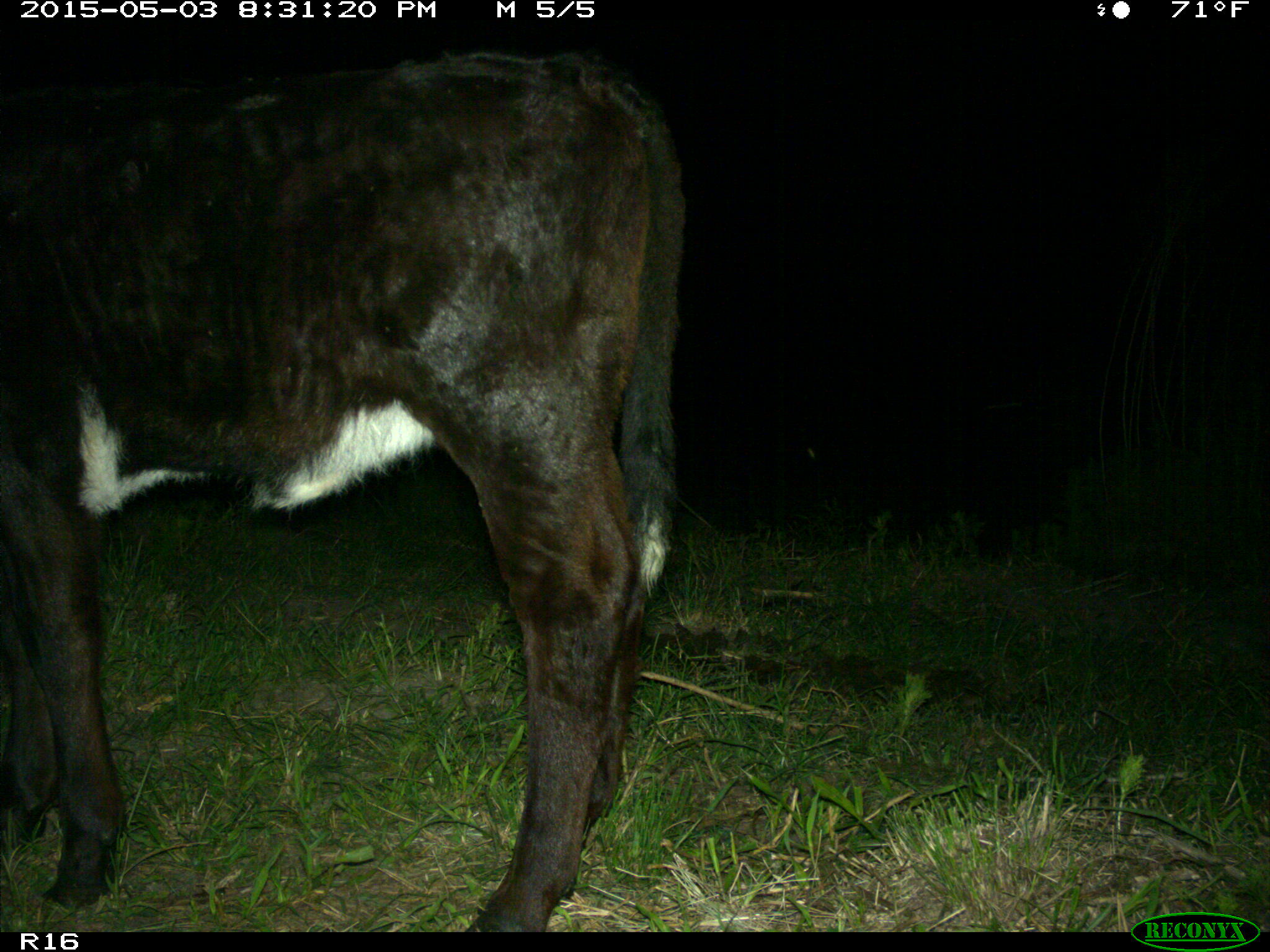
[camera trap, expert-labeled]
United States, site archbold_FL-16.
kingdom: Animalia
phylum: Chordata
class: Mammalia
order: Artiodactyla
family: Bovidae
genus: Bos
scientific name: Bos taurus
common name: domestic cow